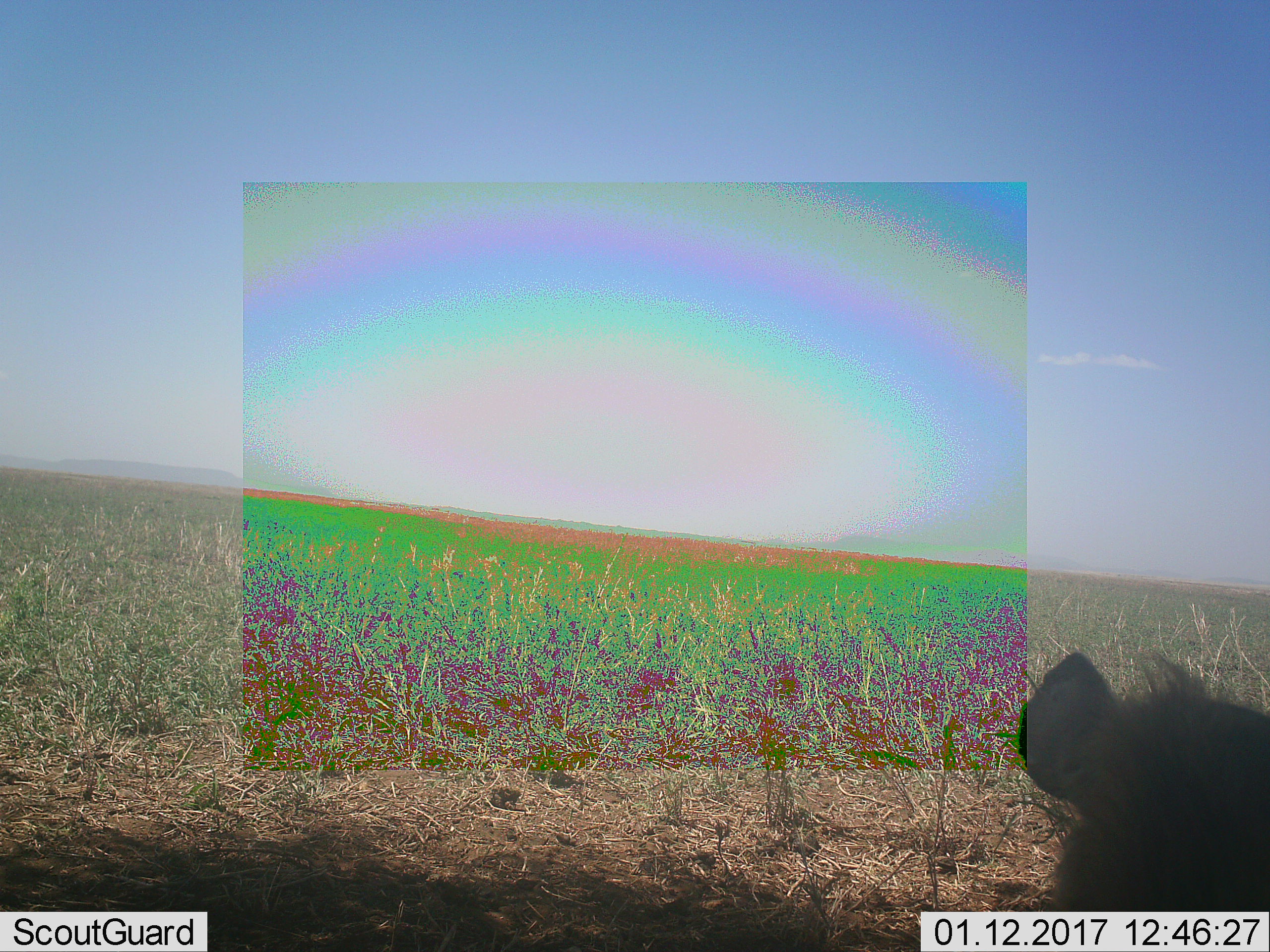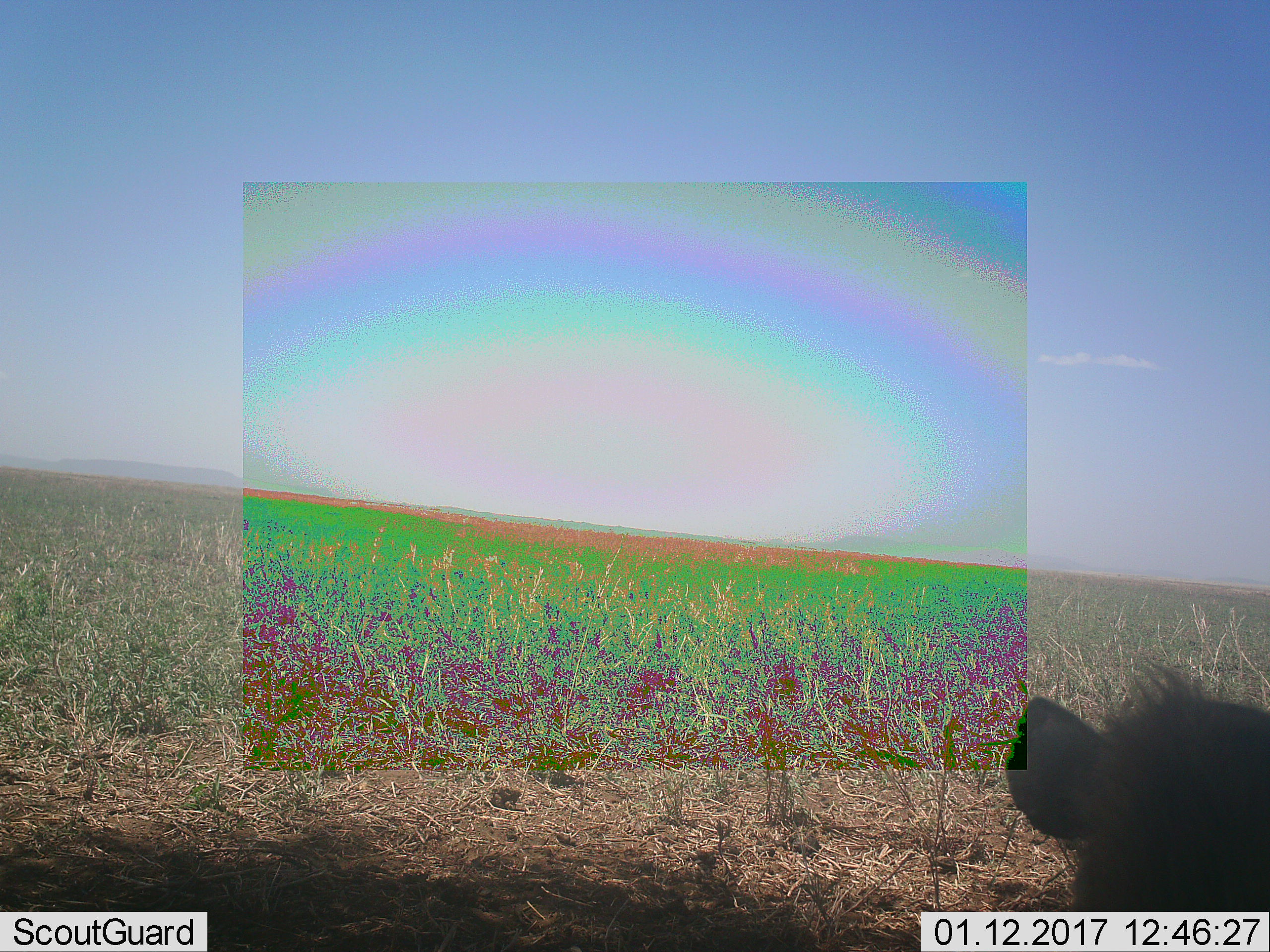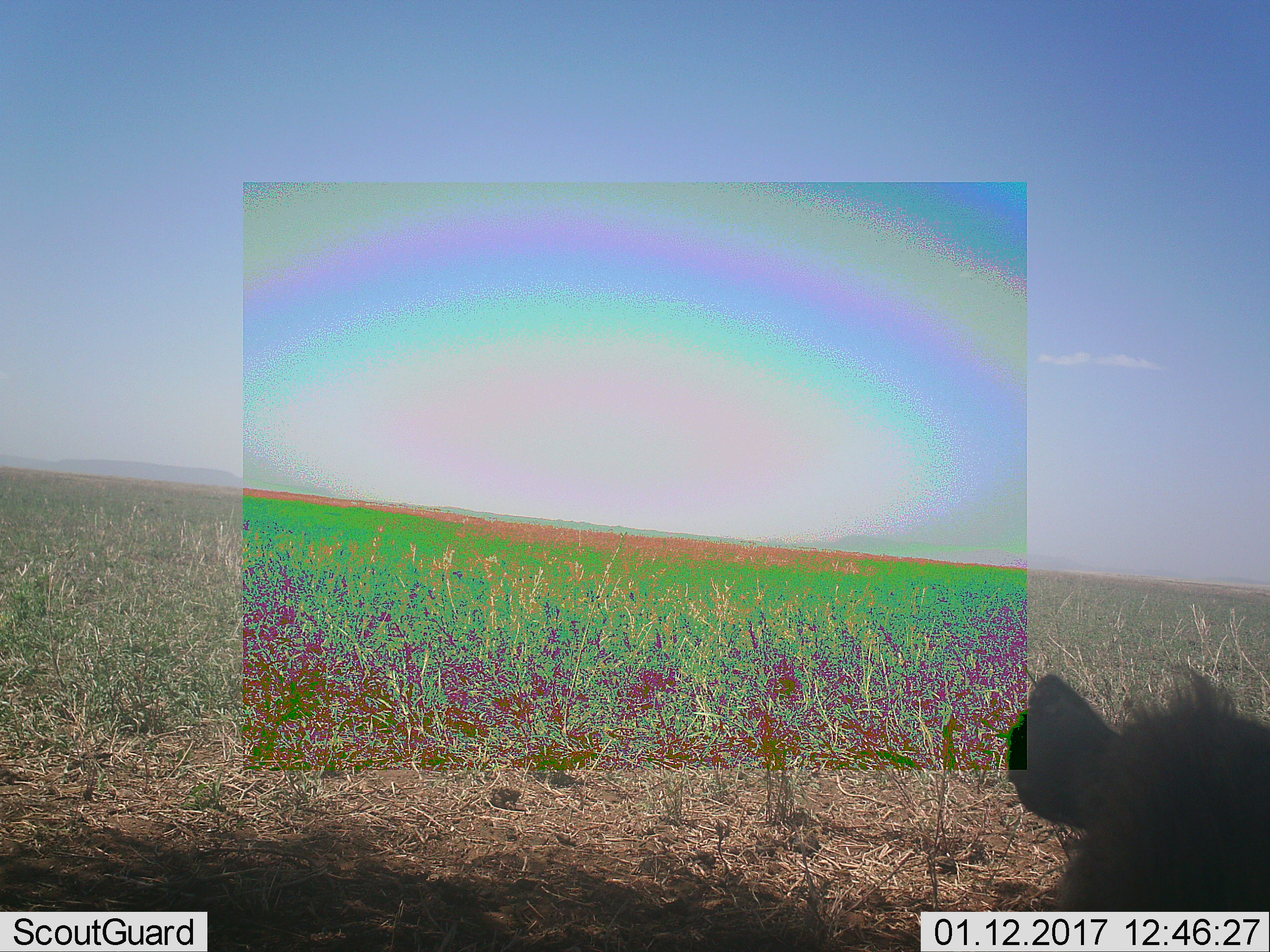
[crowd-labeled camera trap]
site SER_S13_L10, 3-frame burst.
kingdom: Animalia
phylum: Chordata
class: Mammalia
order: Carnivora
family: Hyaenidae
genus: Crocuta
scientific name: Crocuta crocuta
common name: spotted hyena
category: hyenaspotted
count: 1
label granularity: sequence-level